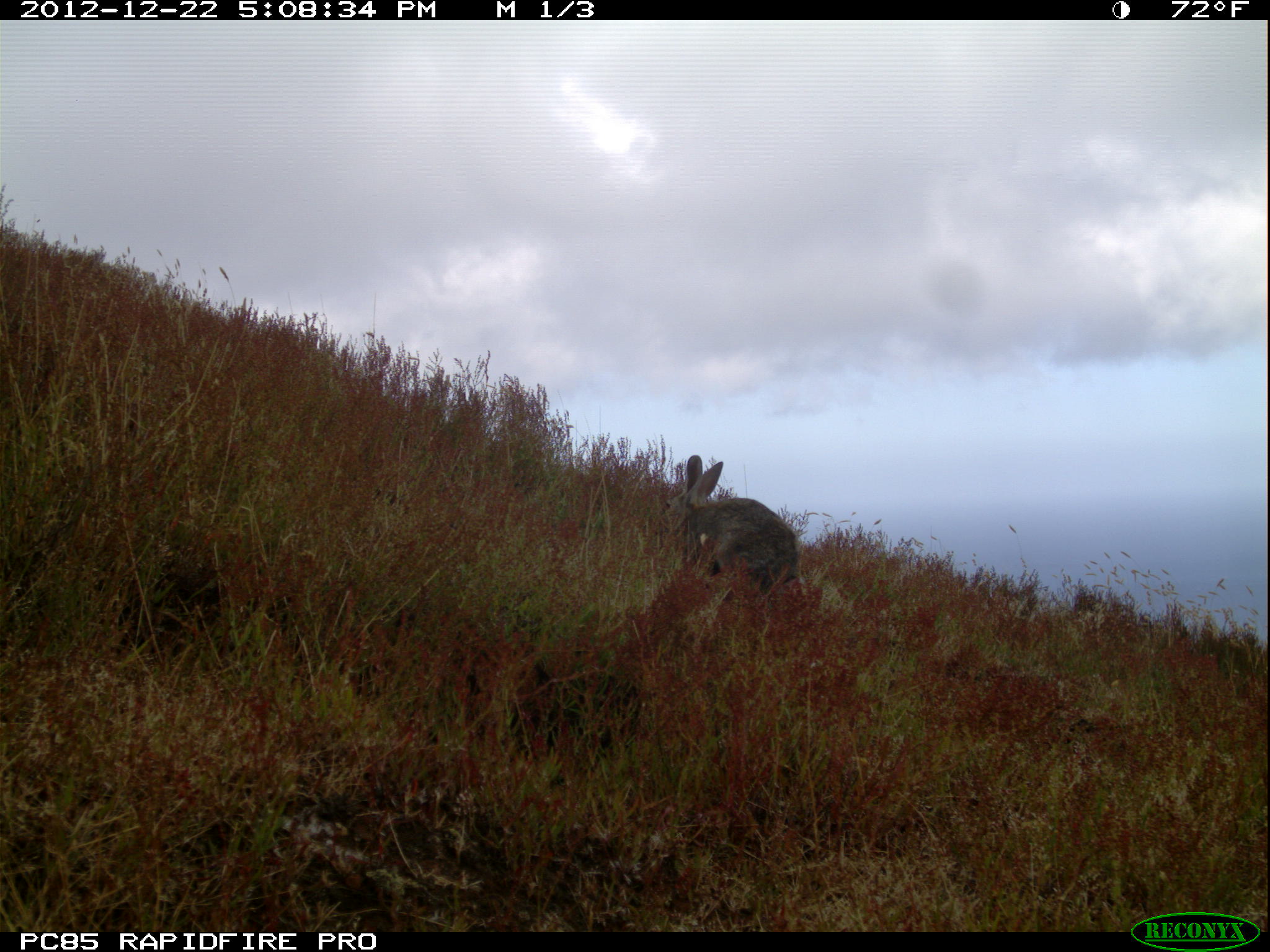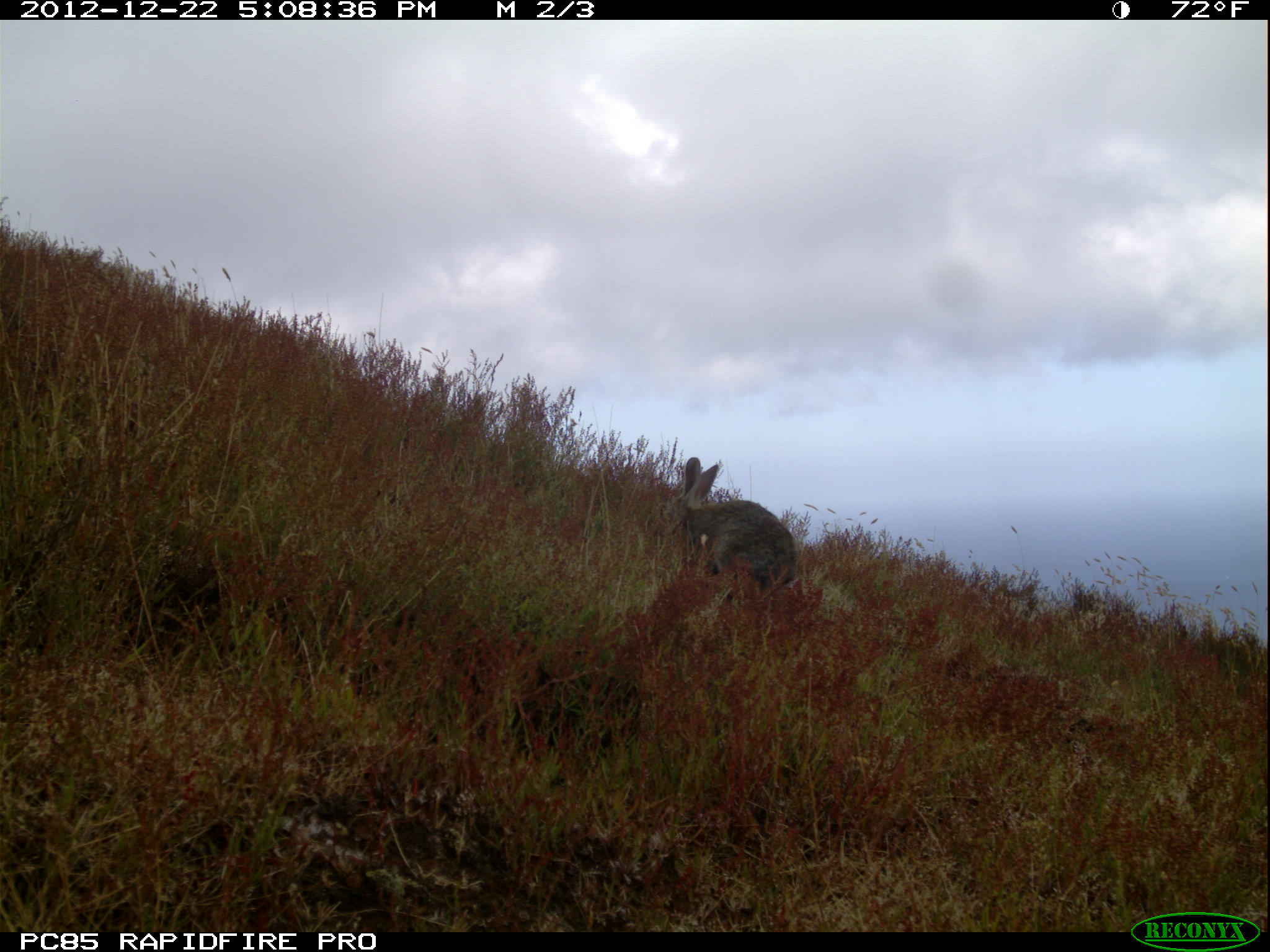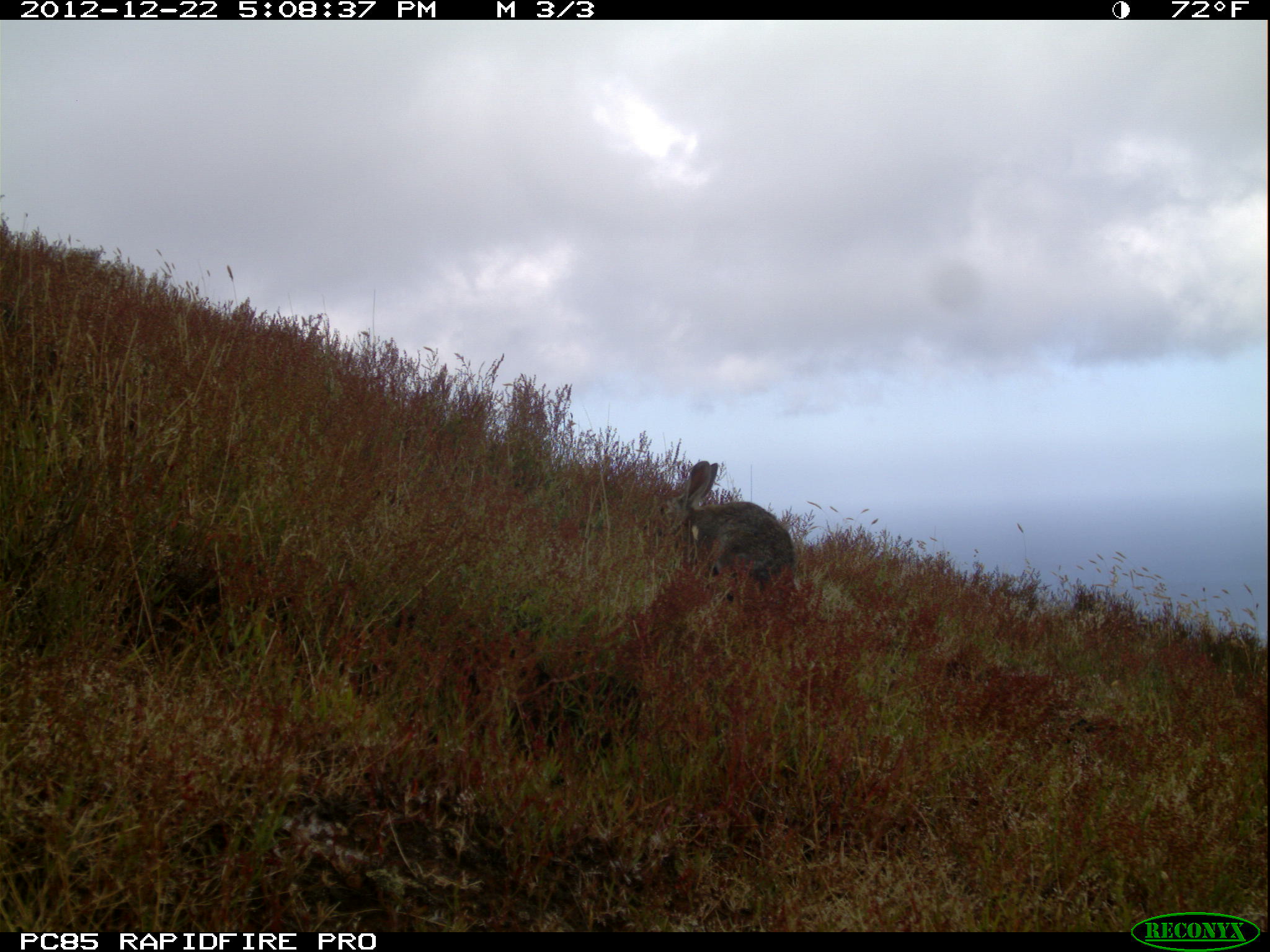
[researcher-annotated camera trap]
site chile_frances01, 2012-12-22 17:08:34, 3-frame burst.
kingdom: Animalia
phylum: Chordata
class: Mammalia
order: Lagomorpha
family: Leporidae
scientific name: Leporidae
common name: rabbits and hares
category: rabbit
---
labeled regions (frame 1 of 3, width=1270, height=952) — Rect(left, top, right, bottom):
rabbit: Rect(661, 455, 798, 612)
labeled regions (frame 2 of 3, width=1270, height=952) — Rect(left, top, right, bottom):
rabbit: Rect(670, 456, 796, 605)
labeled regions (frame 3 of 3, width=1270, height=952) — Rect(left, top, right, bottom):
rabbit: Rect(658, 459, 798, 609)